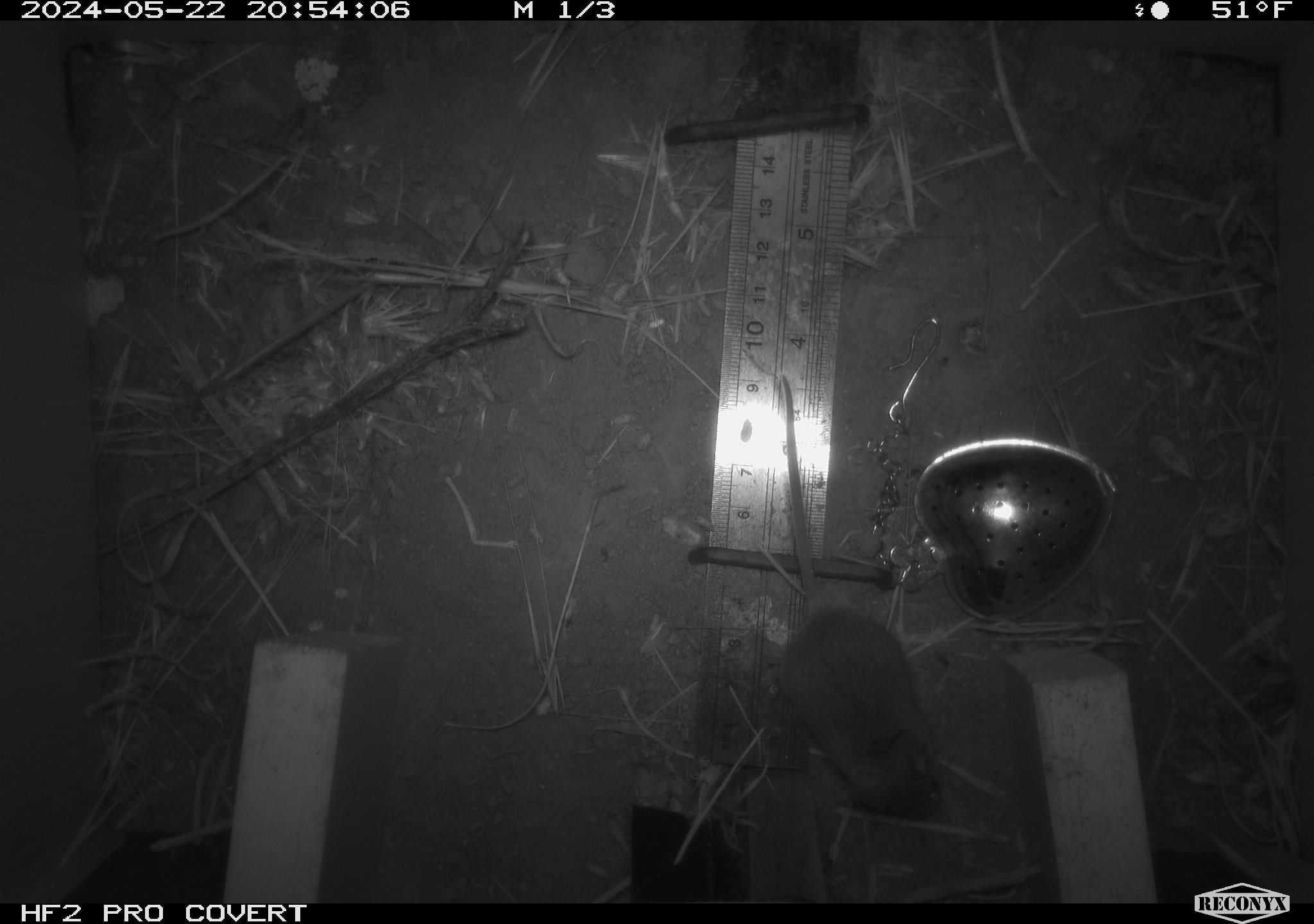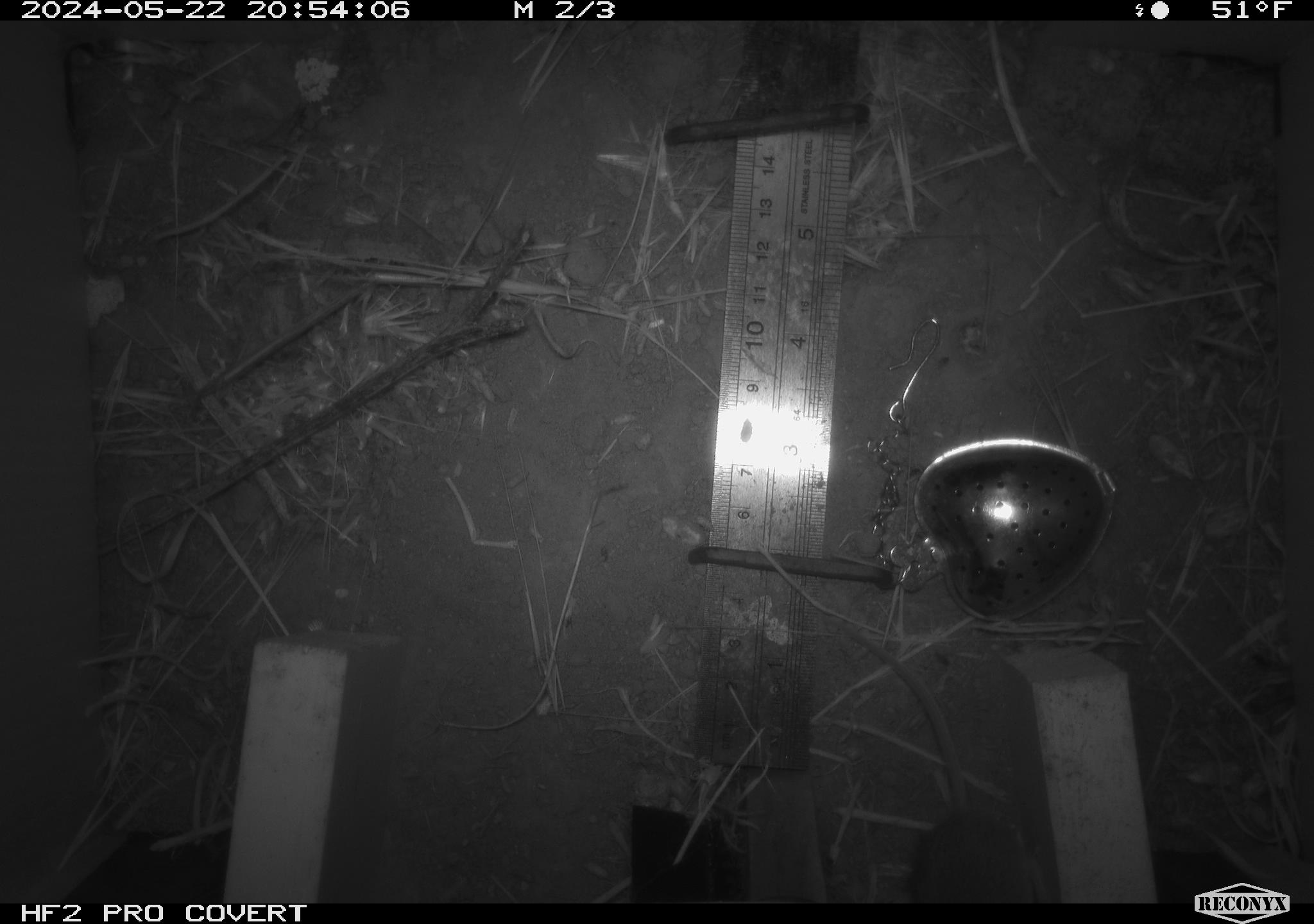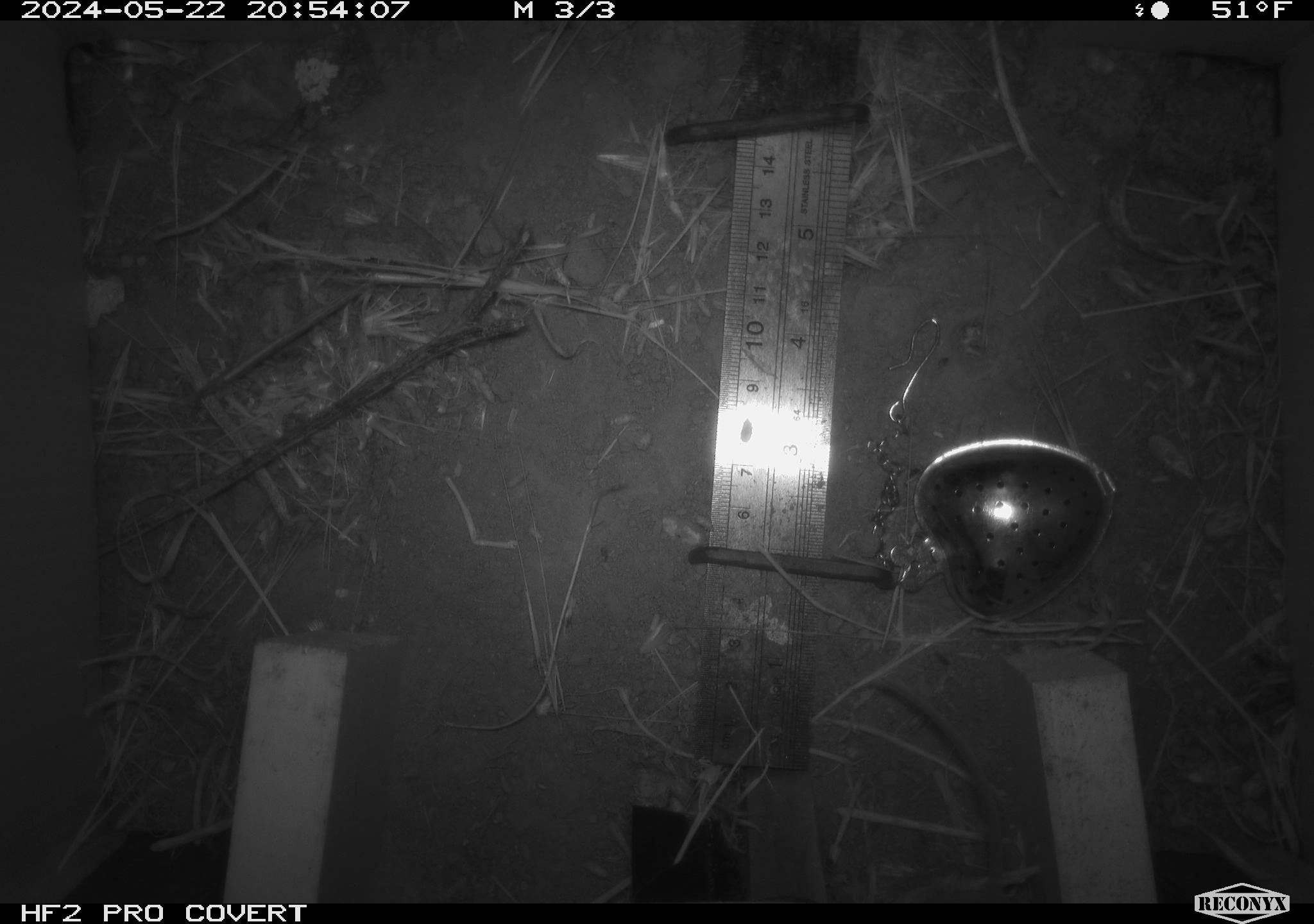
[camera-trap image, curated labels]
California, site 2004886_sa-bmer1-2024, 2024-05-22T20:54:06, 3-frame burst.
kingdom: Animalia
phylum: Chordata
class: Mammalia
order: Rodentia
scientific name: Rodentia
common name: mouse species